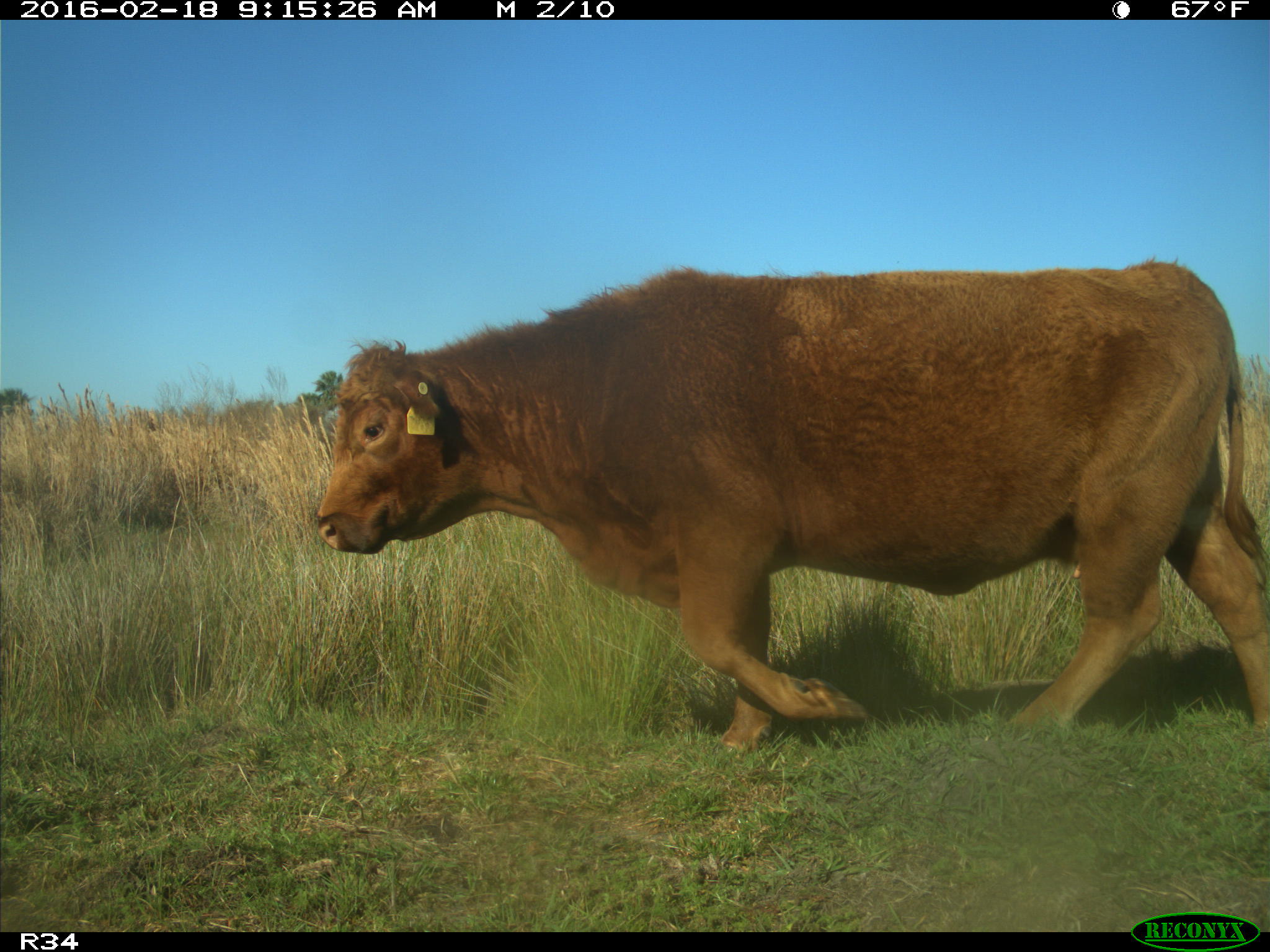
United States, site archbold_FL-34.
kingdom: Animalia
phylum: Chordata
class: Mammalia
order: Artiodactyla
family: Bovidae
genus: Bos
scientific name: Bos taurus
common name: domestic cow